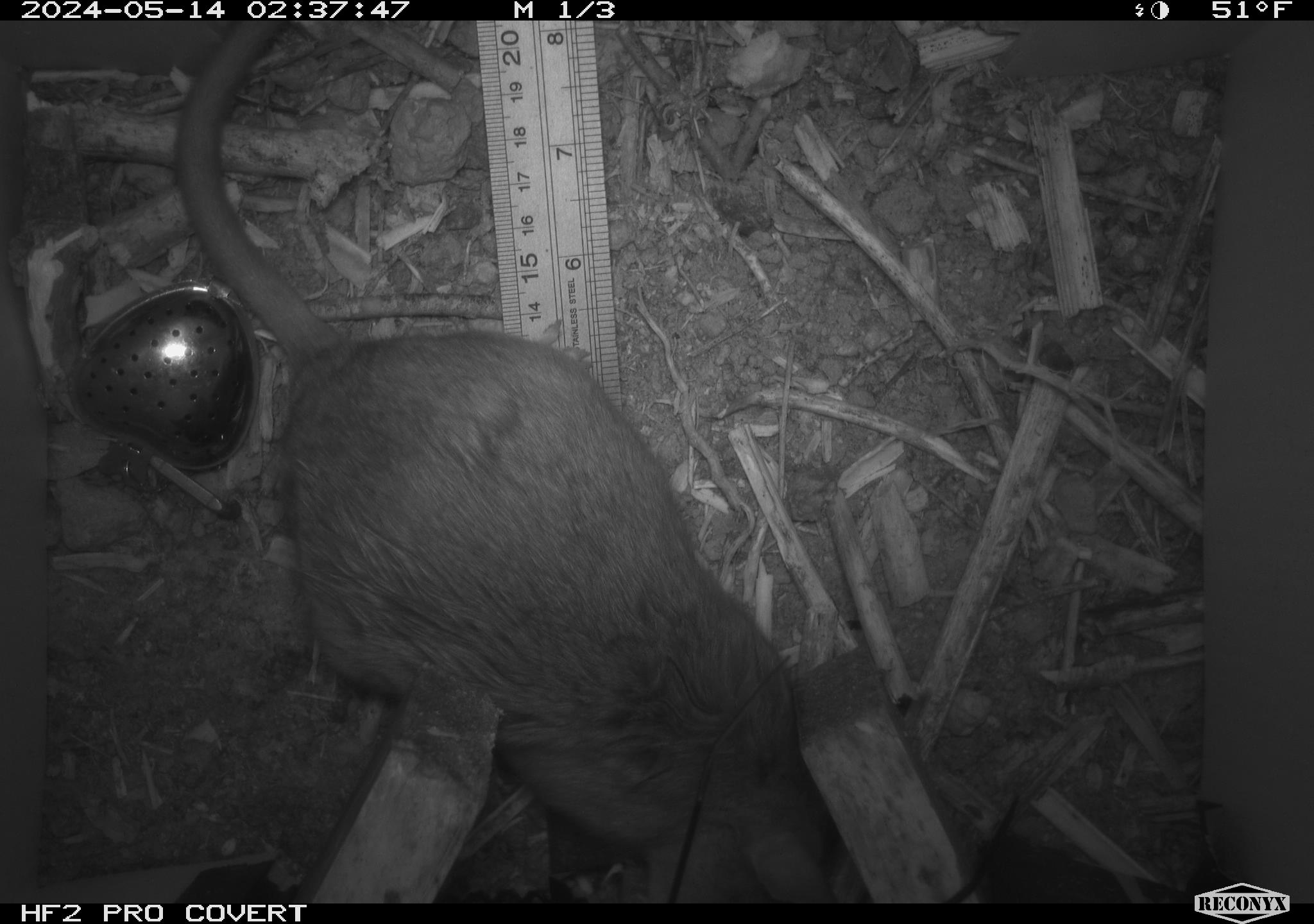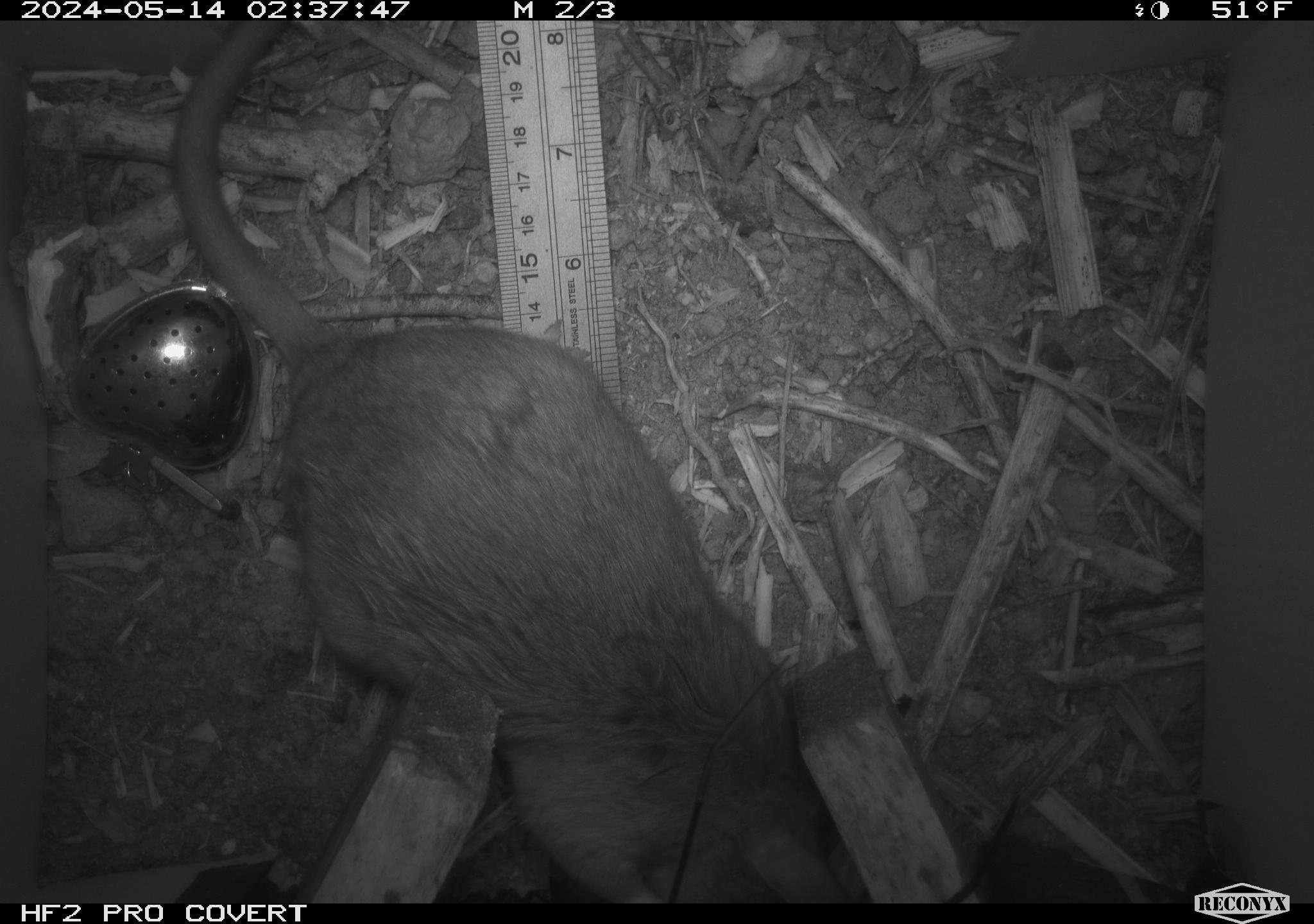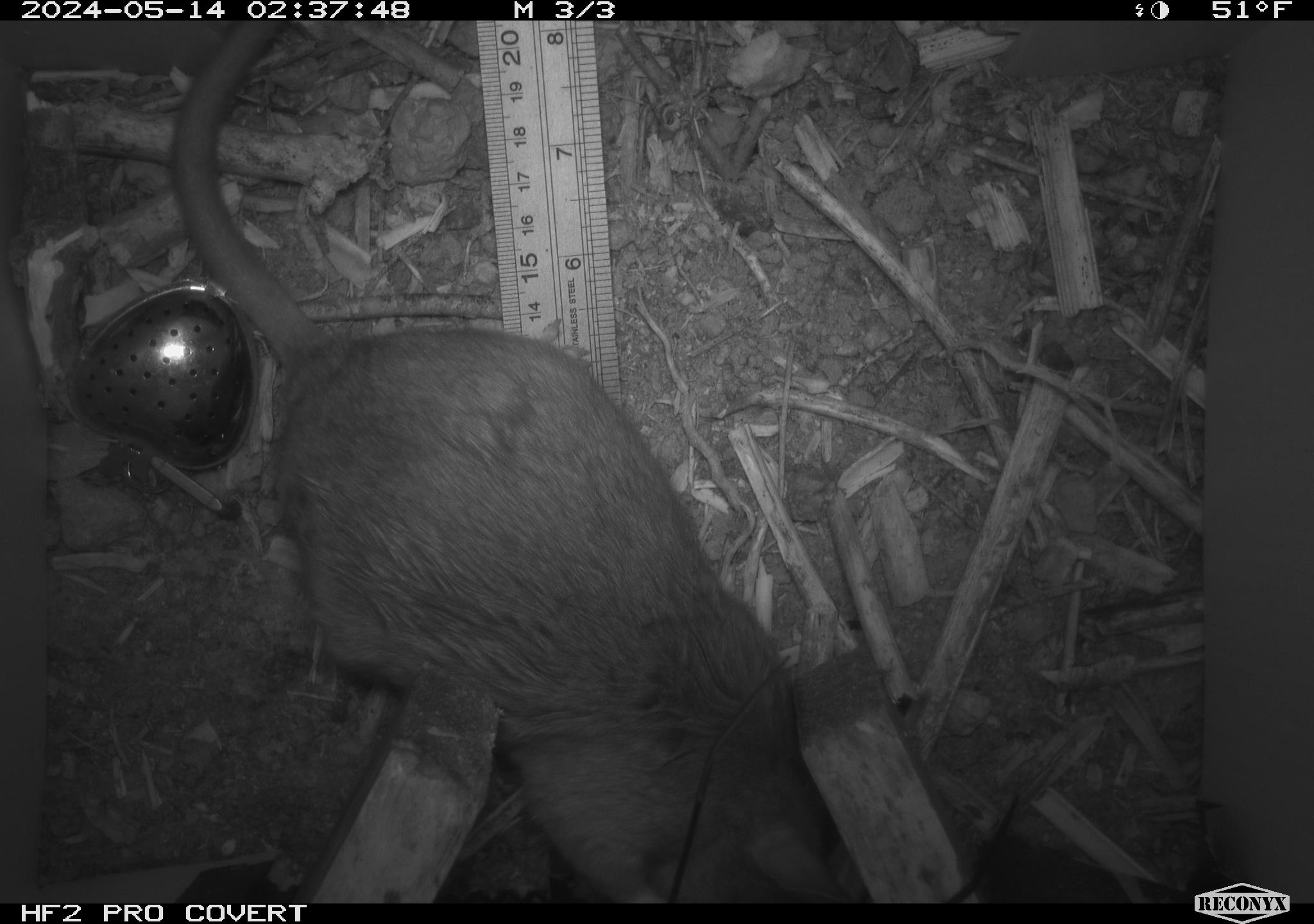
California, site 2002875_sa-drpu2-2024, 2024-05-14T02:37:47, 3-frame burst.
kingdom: Animalia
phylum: Chordata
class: Mammalia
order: Rodentia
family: Cricetidae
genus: Neotoma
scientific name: Neotoma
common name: pack rat or woodrat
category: neotoma species